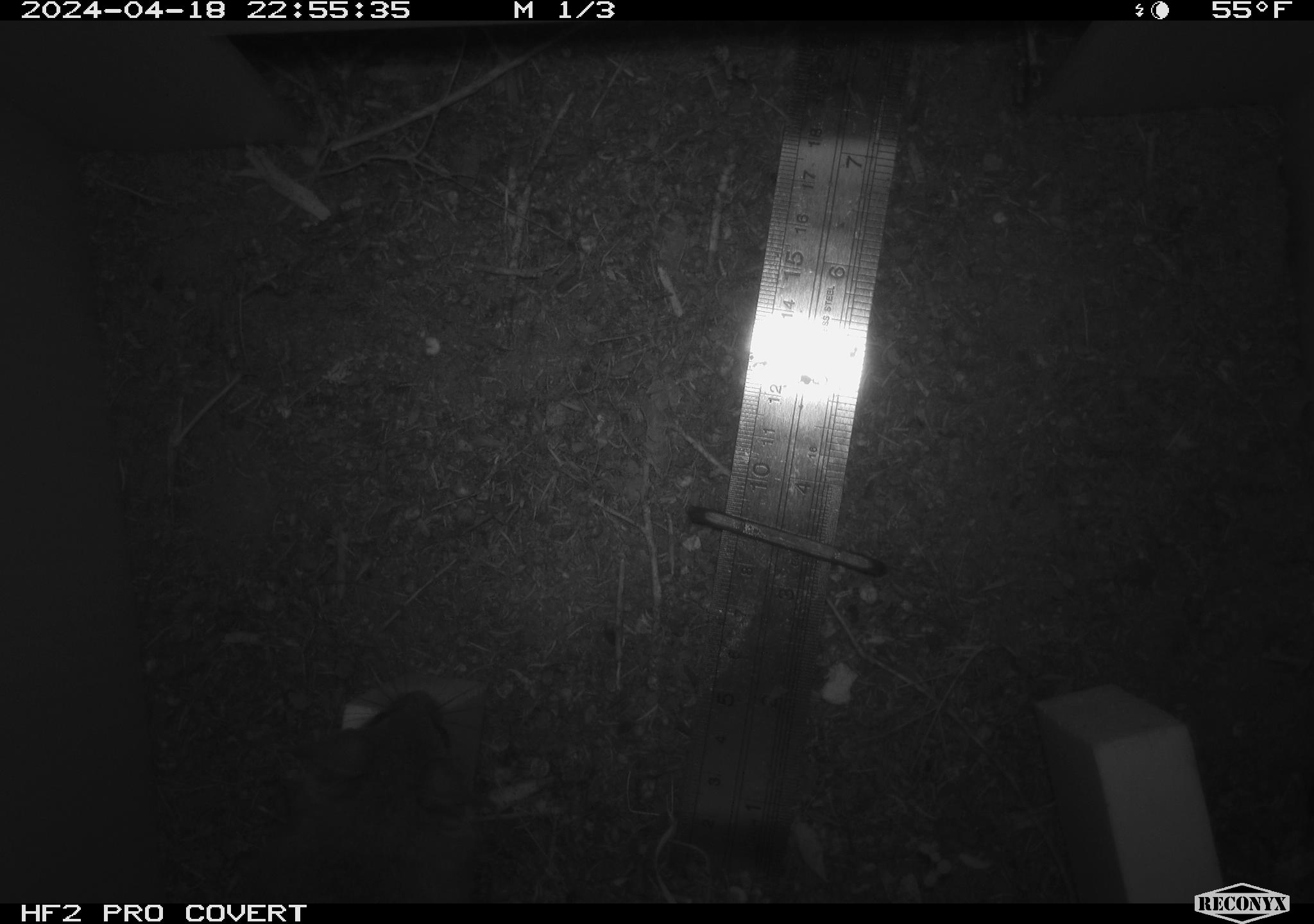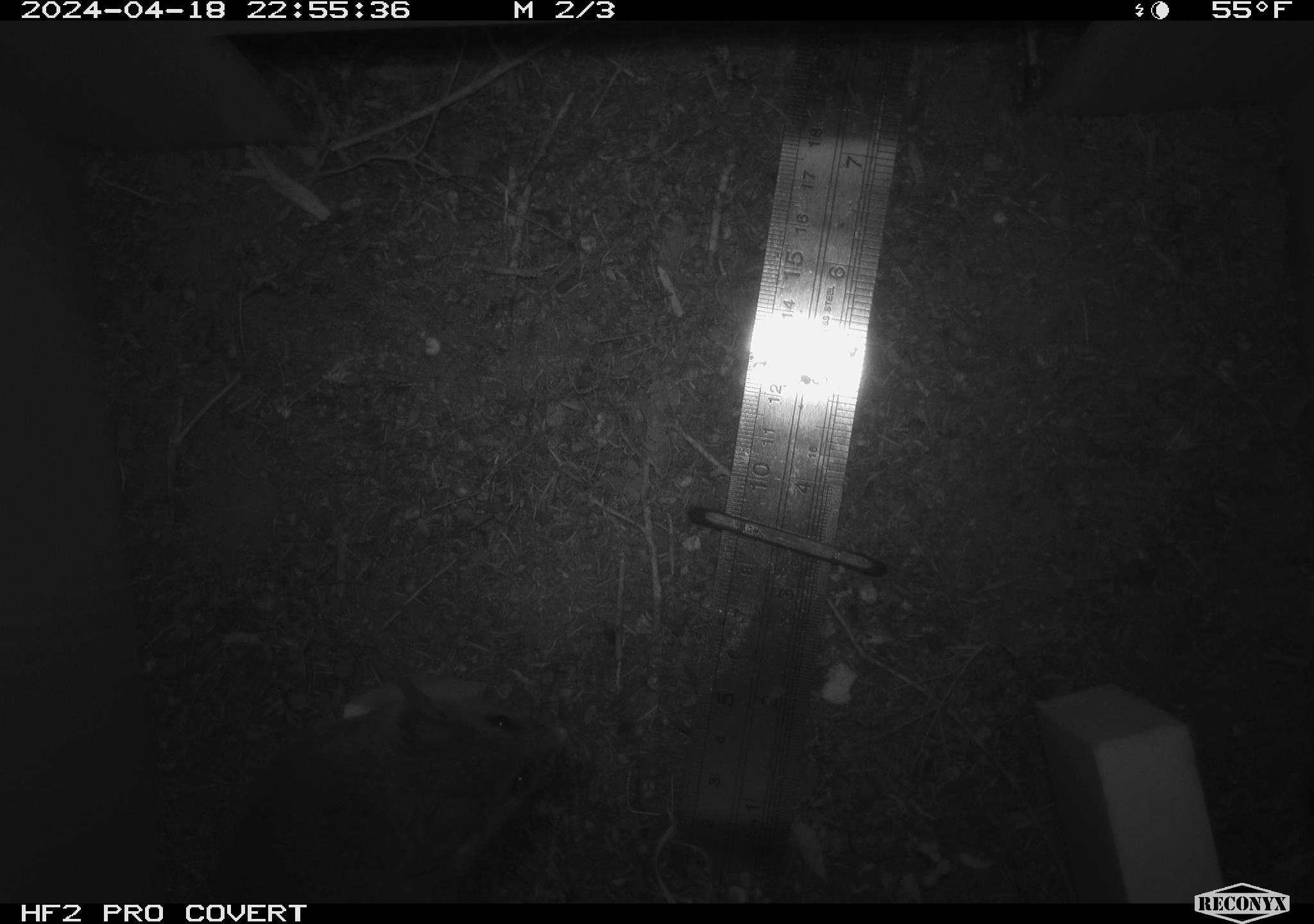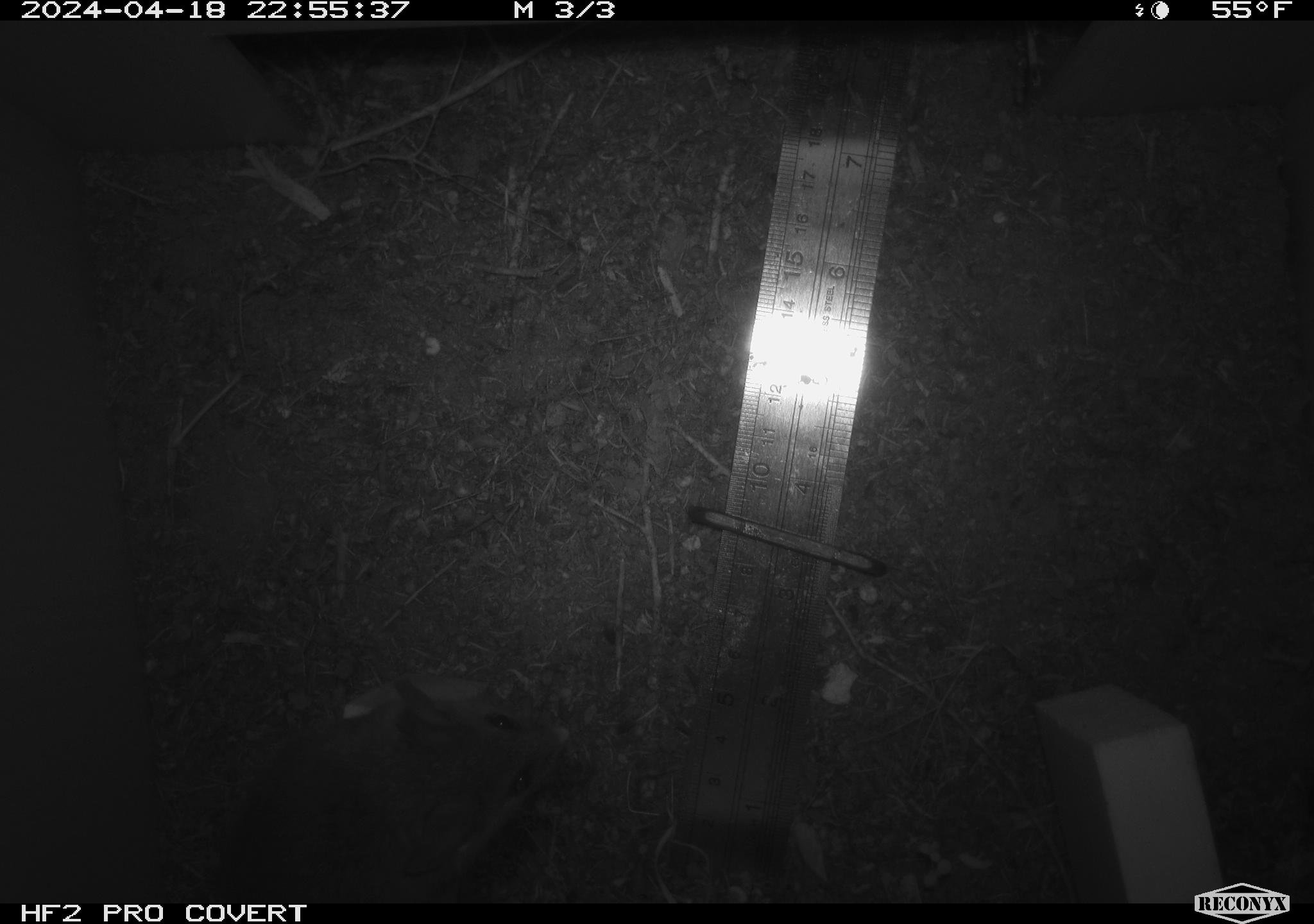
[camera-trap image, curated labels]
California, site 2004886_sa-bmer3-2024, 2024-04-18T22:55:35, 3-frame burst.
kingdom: Animalia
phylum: Chordata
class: Mammalia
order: Rodentia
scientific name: Rodentia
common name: mouse species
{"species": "mouse species (Rodentia)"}